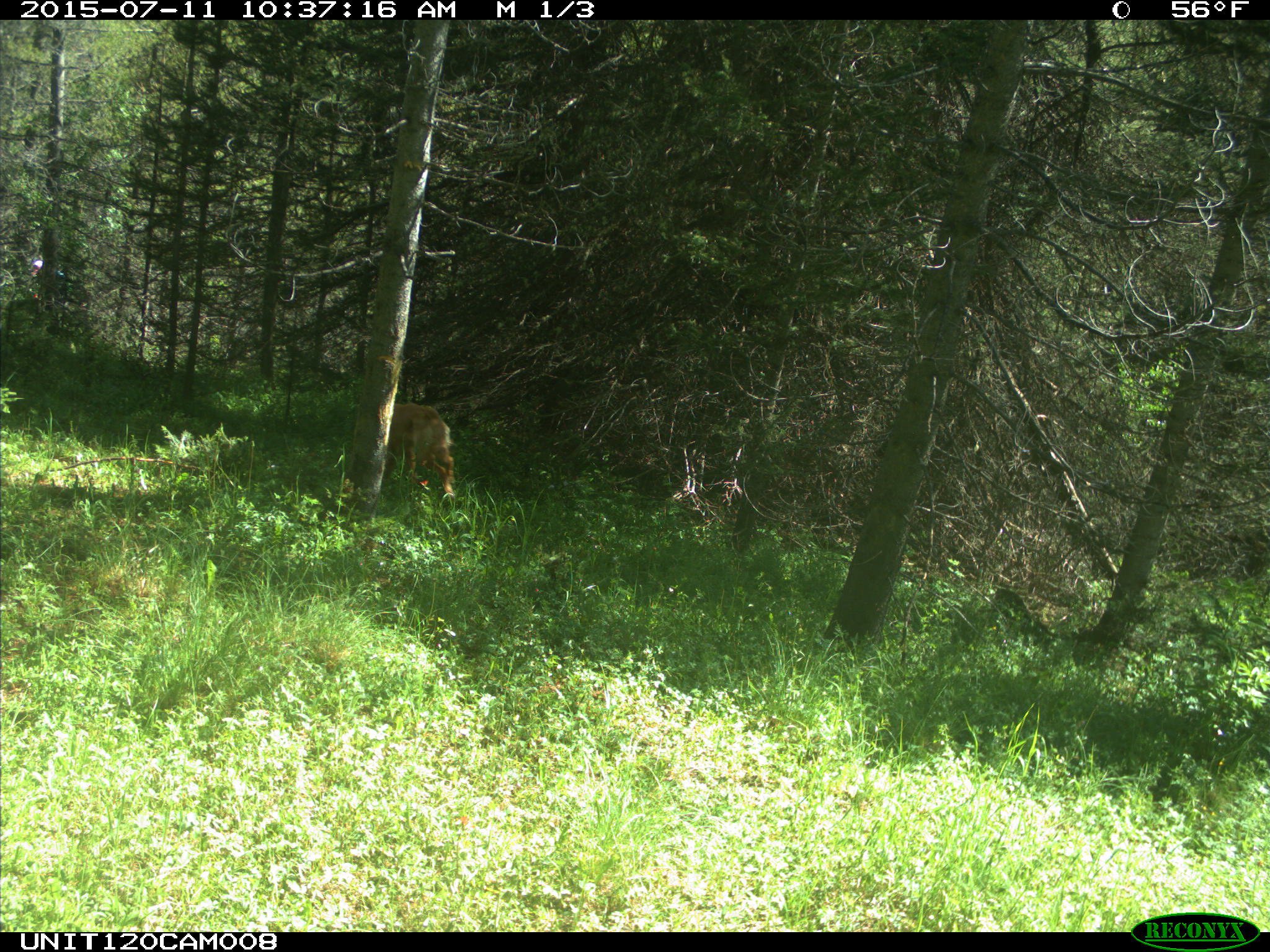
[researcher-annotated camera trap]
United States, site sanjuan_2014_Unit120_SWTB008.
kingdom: Animalia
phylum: Chordata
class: Mammalia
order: Carnivora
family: Canidae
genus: Canis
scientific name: Canis familiaris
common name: domestic dog